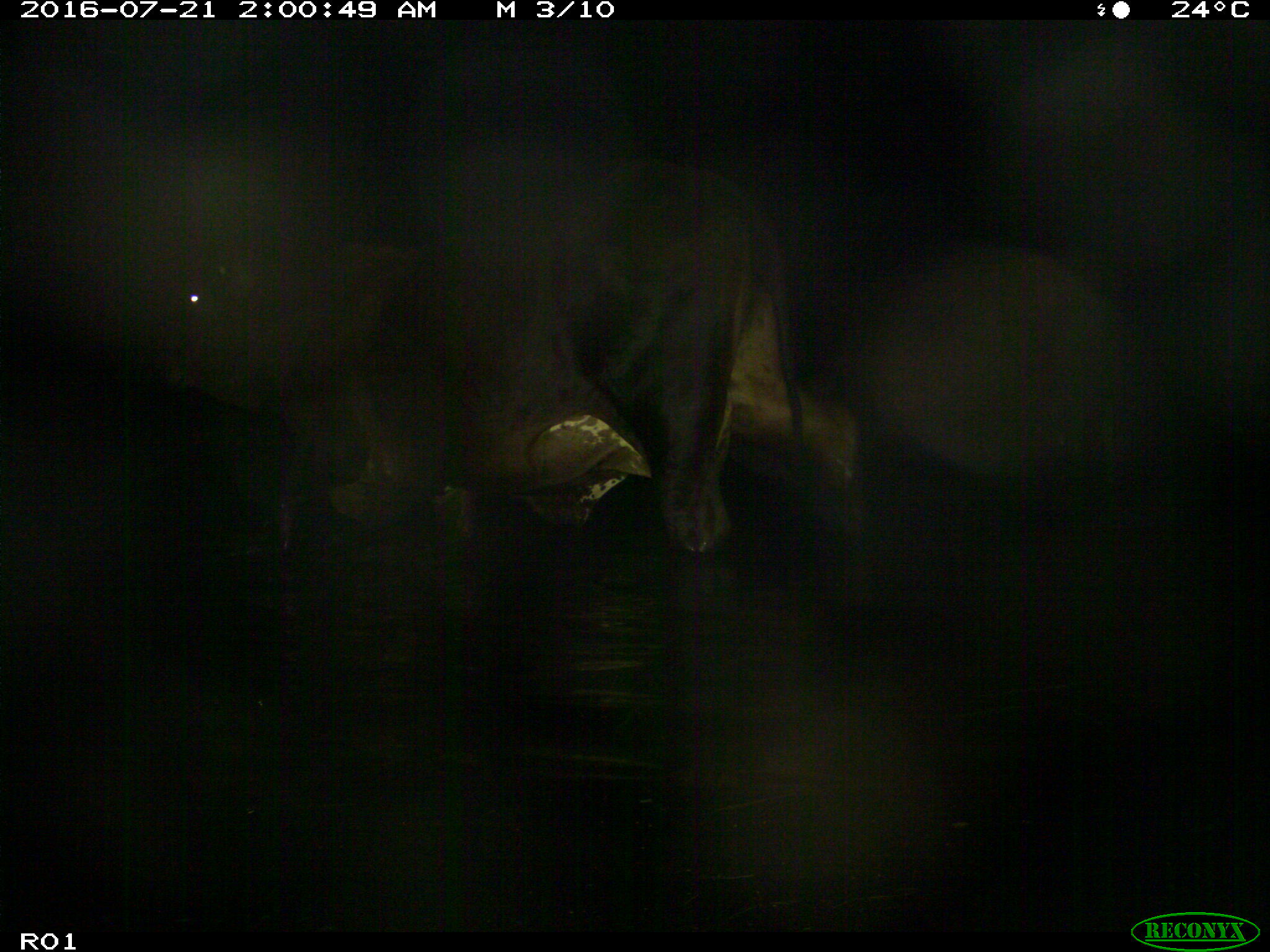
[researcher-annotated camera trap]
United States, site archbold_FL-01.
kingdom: Animalia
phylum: Chordata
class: Mammalia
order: Artiodactyla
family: Bovidae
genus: Bos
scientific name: Bos taurus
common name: domestic cow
Bos taurus (domestic cow).